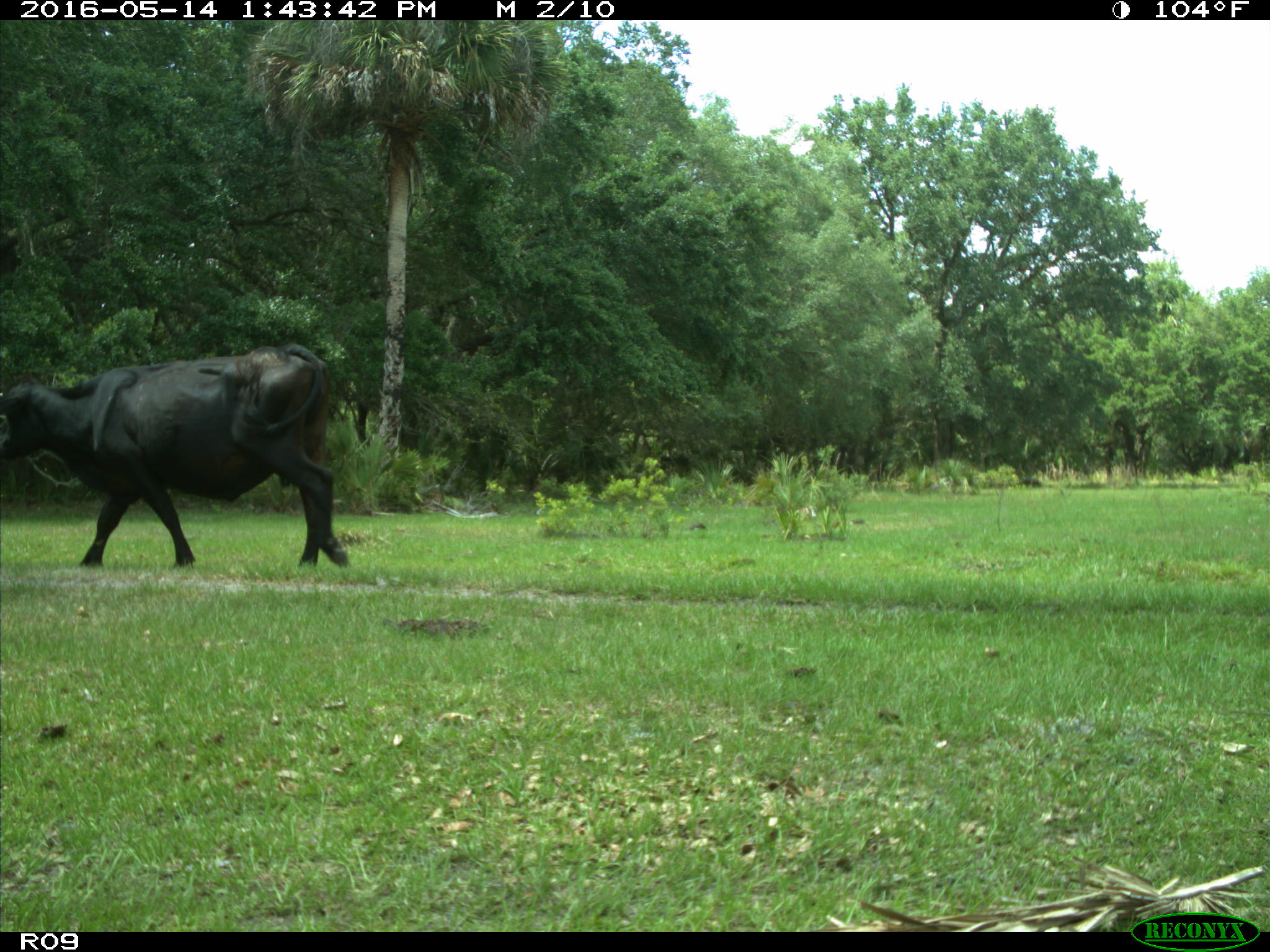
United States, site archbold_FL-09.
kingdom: Animalia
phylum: Chordata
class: Mammalia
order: Artiodactyla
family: Bovidae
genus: Bos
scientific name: Bos taurus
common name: domestic cow